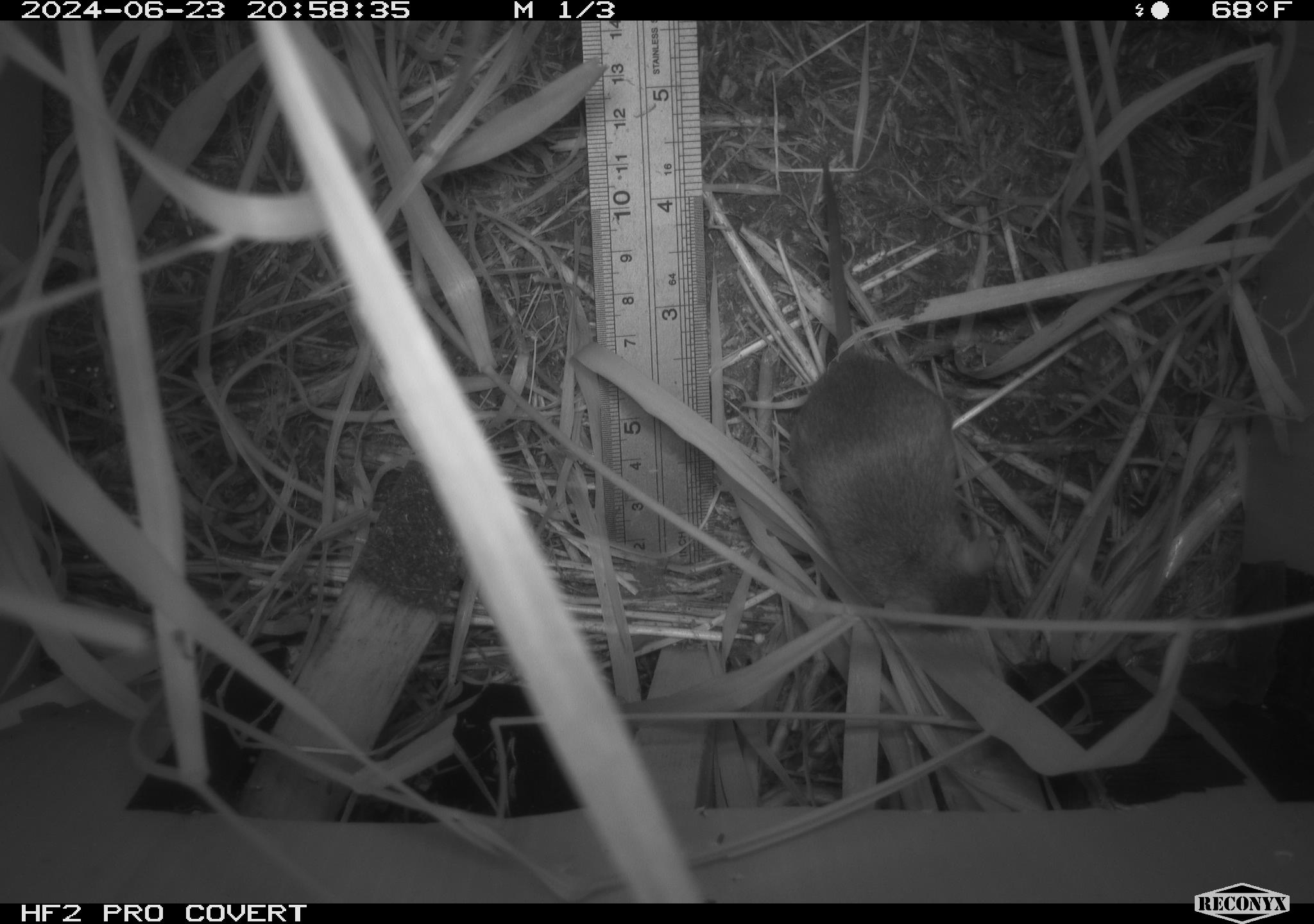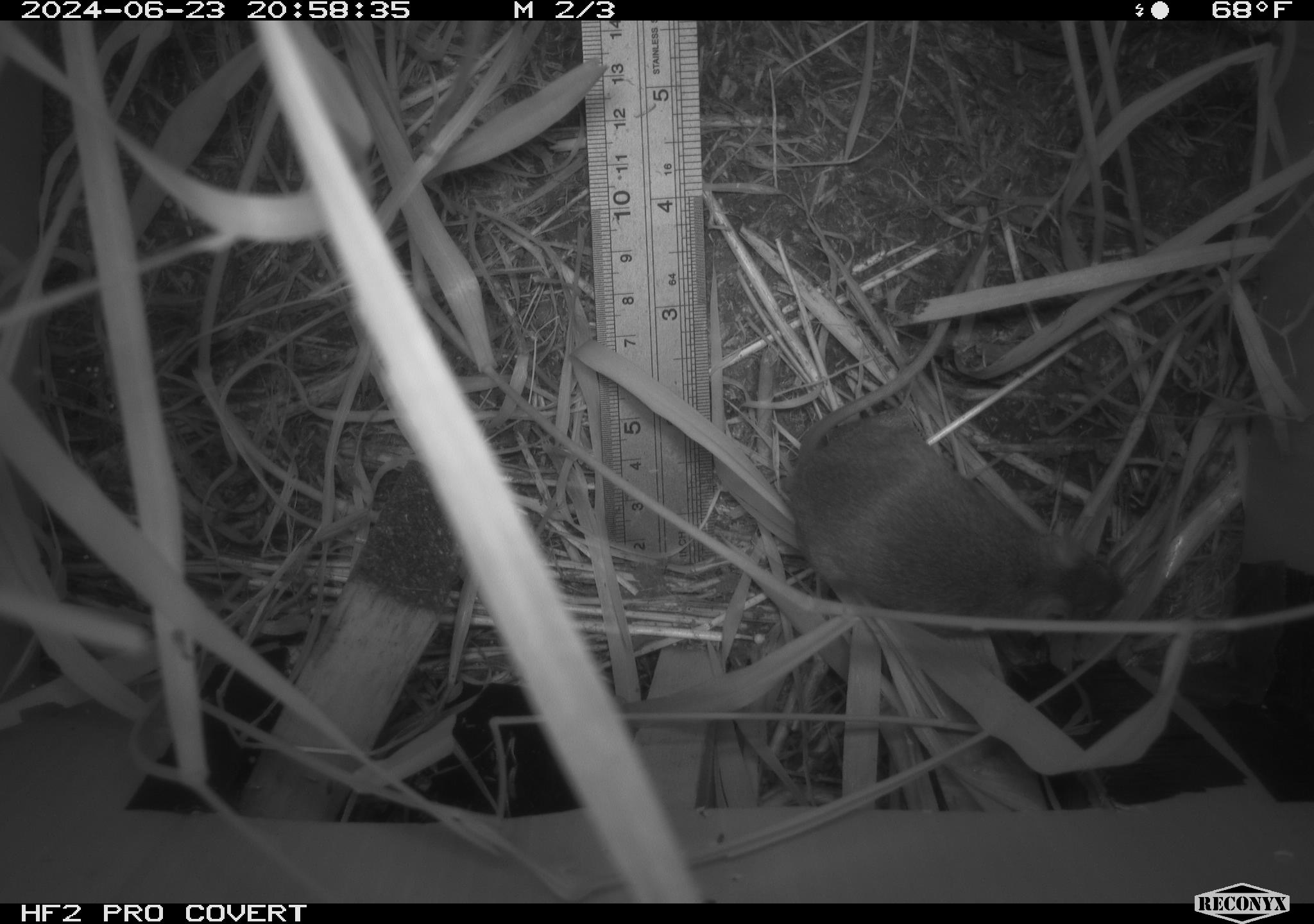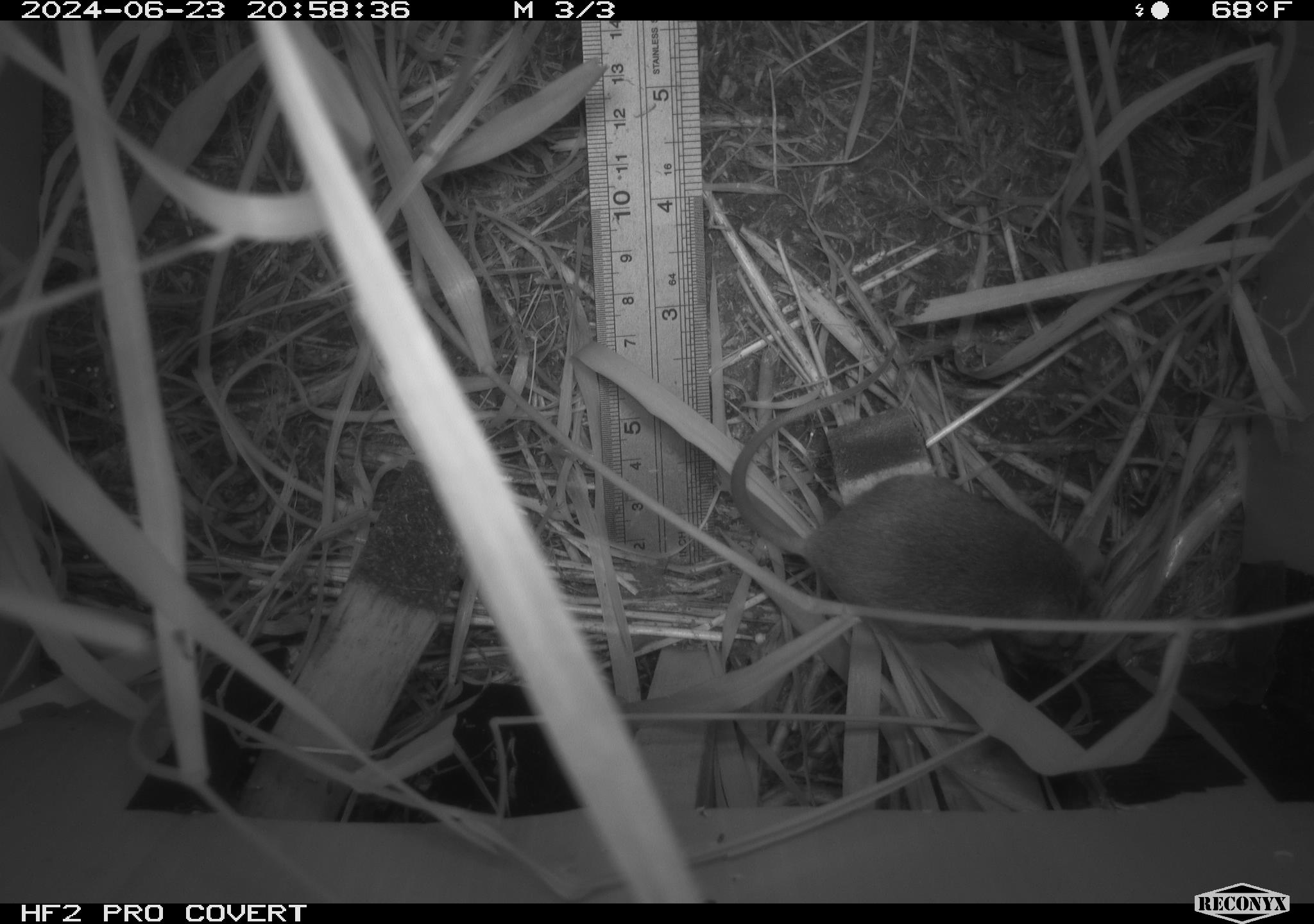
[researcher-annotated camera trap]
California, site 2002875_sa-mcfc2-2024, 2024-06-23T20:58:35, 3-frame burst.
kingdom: Animalia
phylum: Chordata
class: Mammalia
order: Rodentia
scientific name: Rodentia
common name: rodent